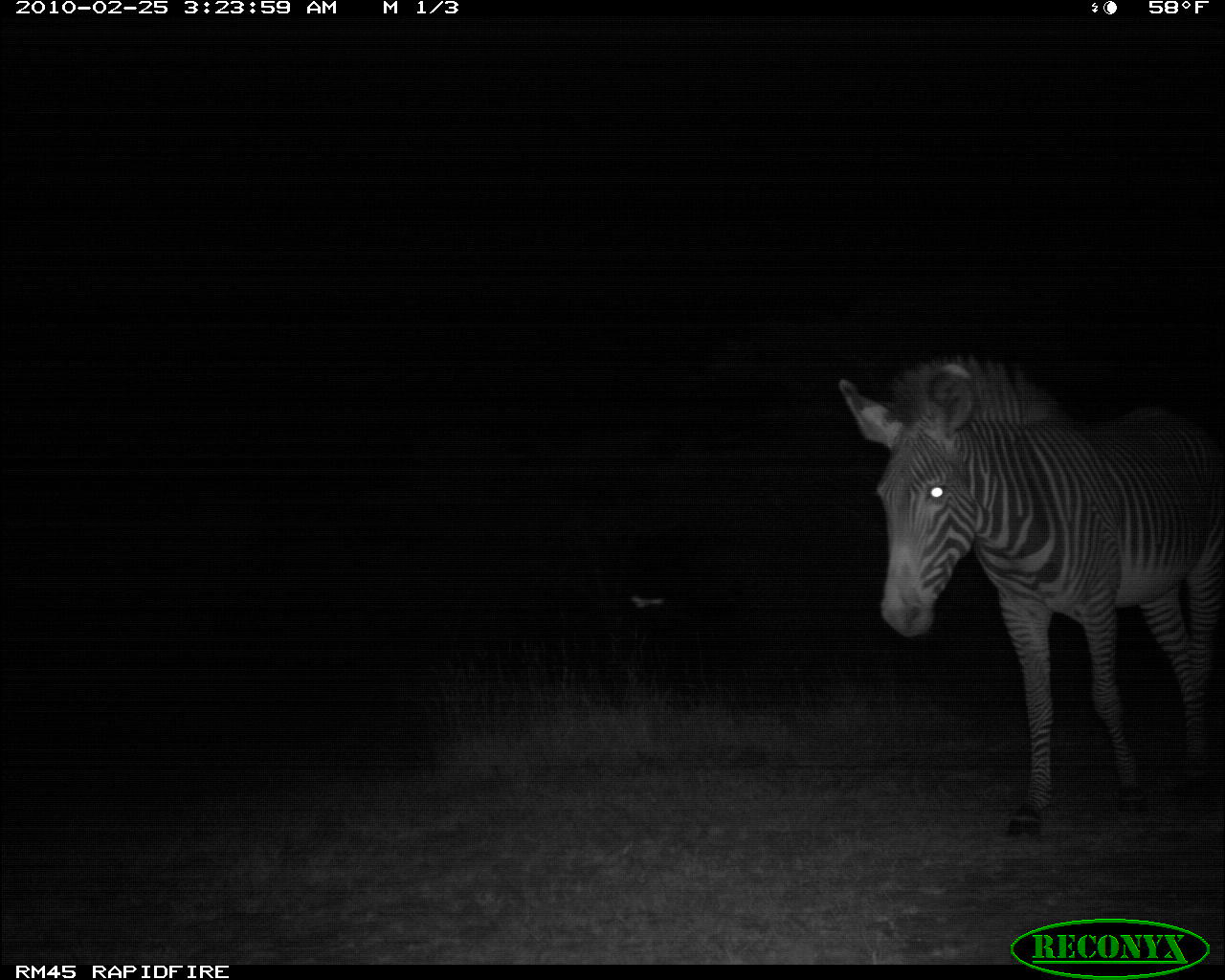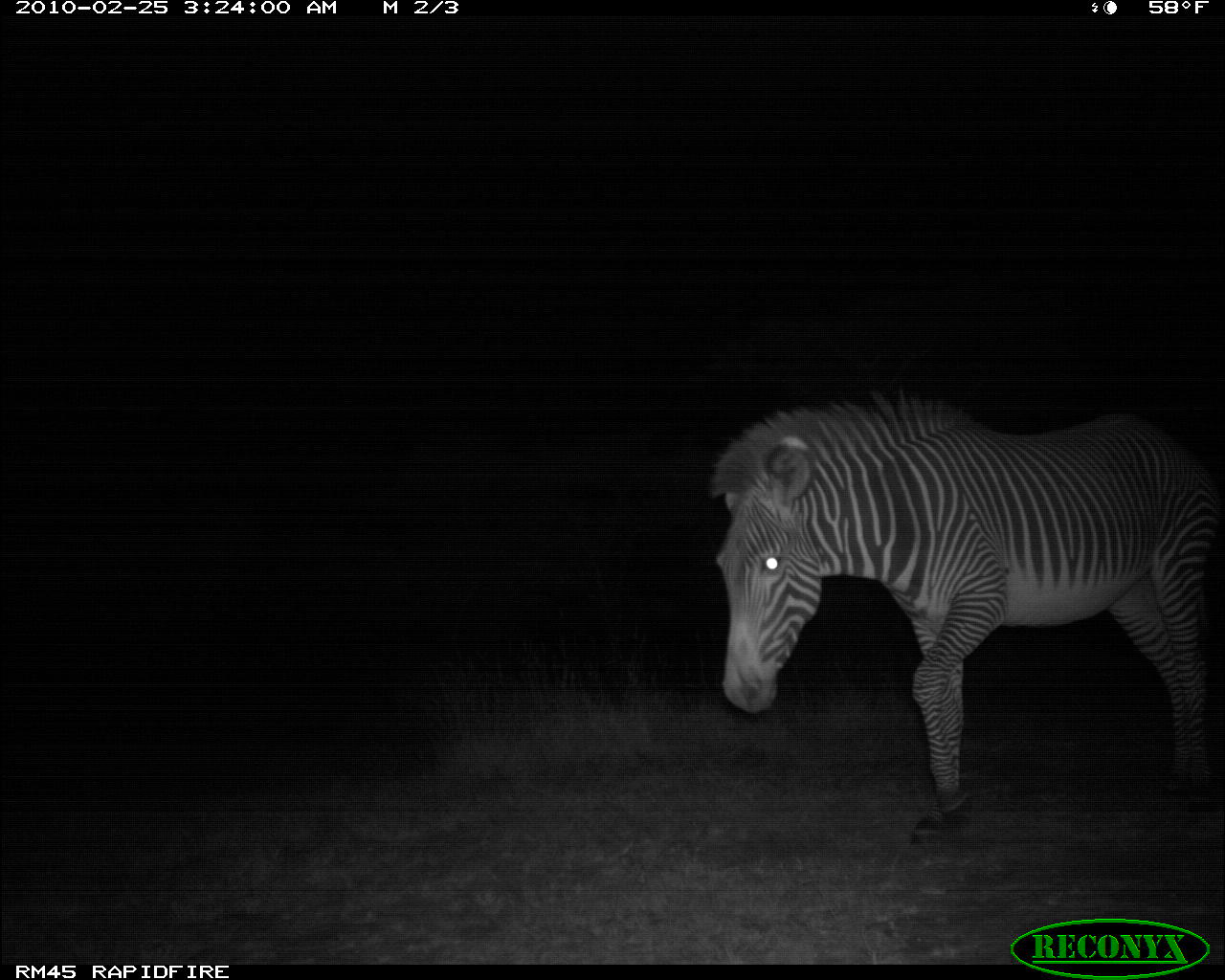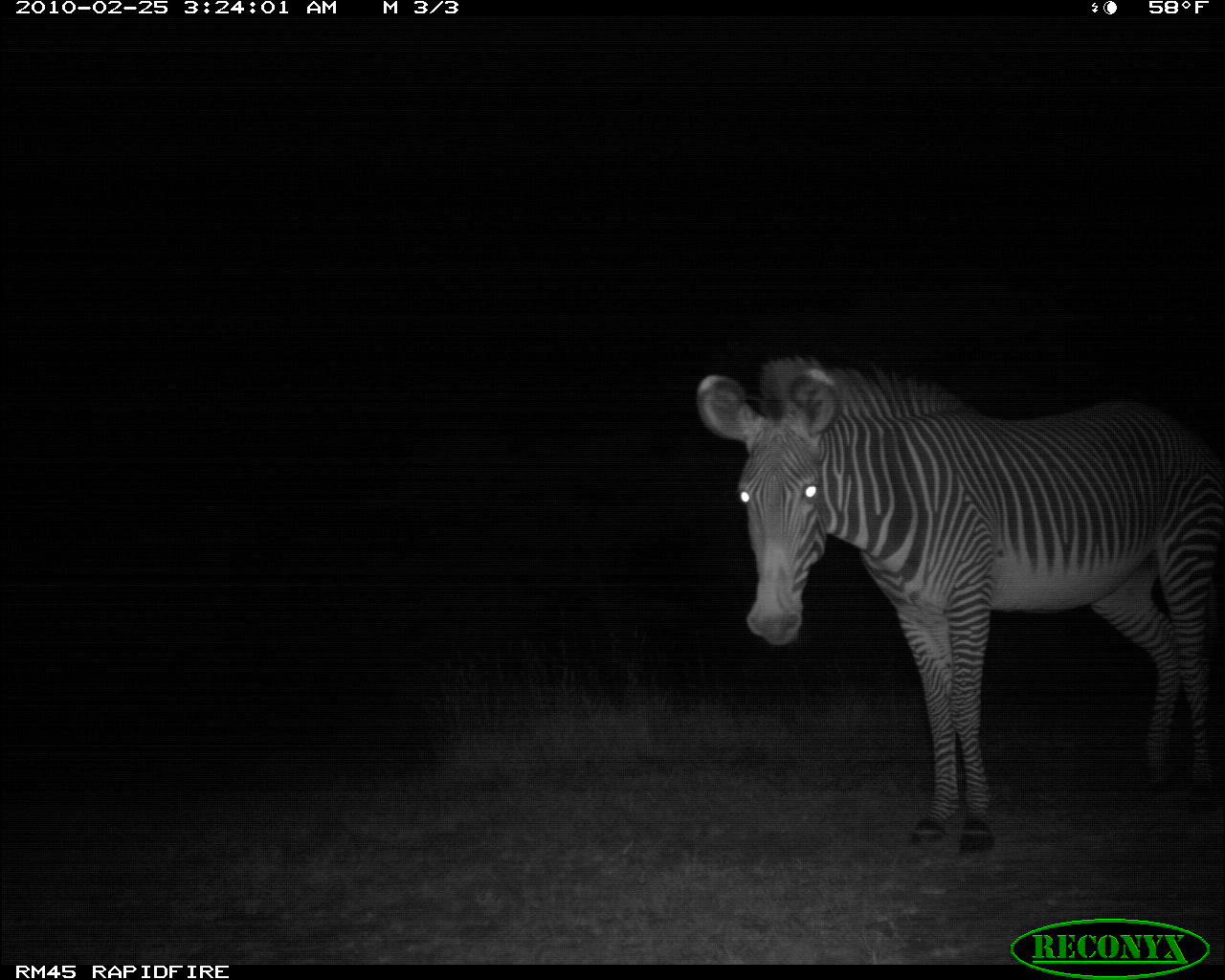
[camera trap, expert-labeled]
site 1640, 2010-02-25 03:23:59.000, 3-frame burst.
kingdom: Animalia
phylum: Chordata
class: Mammalia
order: Perissodactyla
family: Equidae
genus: Equus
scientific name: Equus grevyi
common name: grévy's zebra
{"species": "Equus grevyi (grévy's zebra)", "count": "1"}